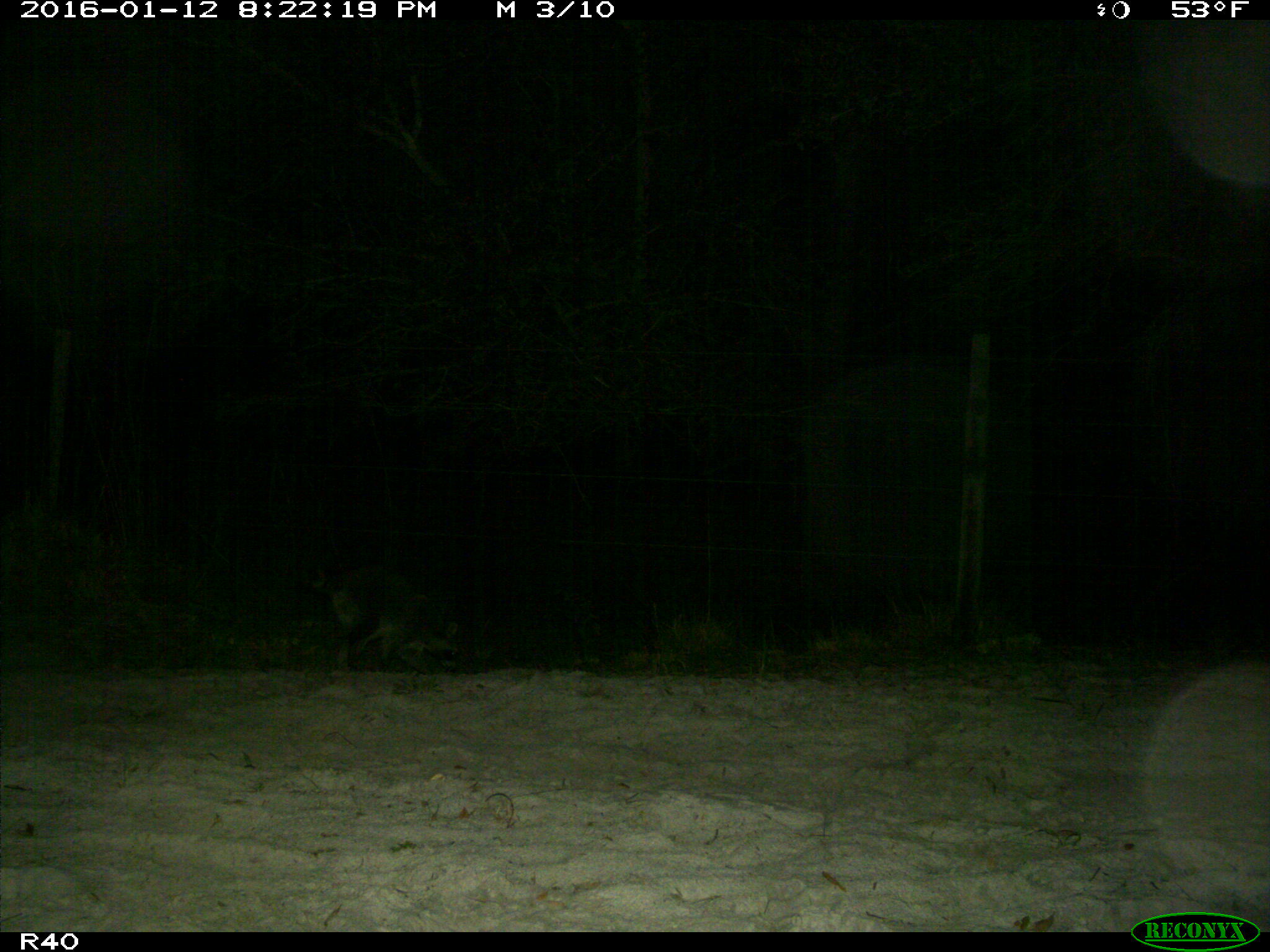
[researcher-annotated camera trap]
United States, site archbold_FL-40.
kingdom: Animalia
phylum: Chordata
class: Mammalia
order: Carnivora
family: Procyonidae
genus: Procyon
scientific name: Procyon lotor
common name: common raccoon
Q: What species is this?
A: Procyon lotor (common raccoon).